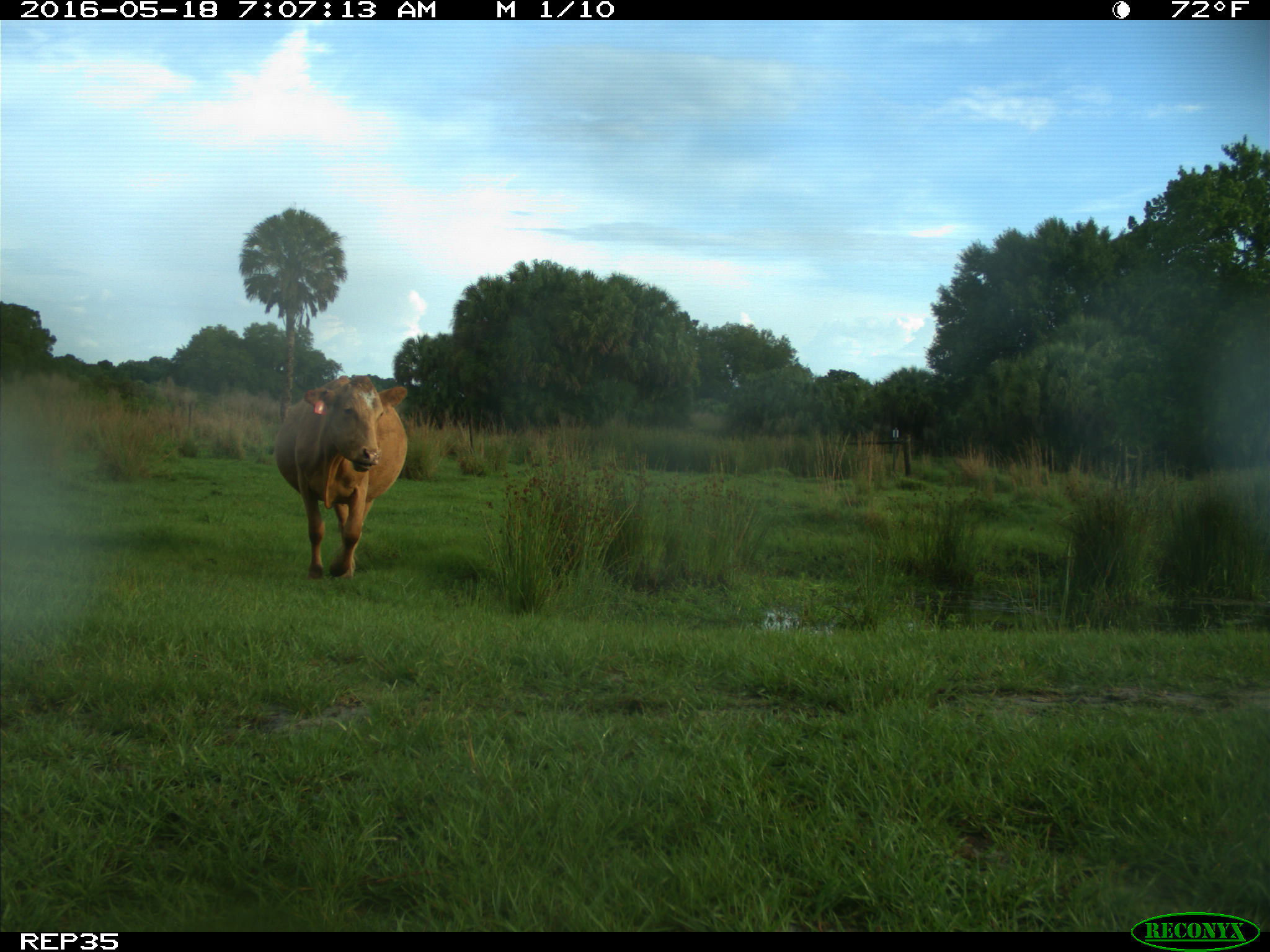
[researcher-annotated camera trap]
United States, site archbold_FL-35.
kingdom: Animalia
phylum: Chordata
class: Mammalia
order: Artiodactyla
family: Bovidae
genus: Bos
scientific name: Bos taurus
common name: domestic cow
Bos taurus (domestic cow).